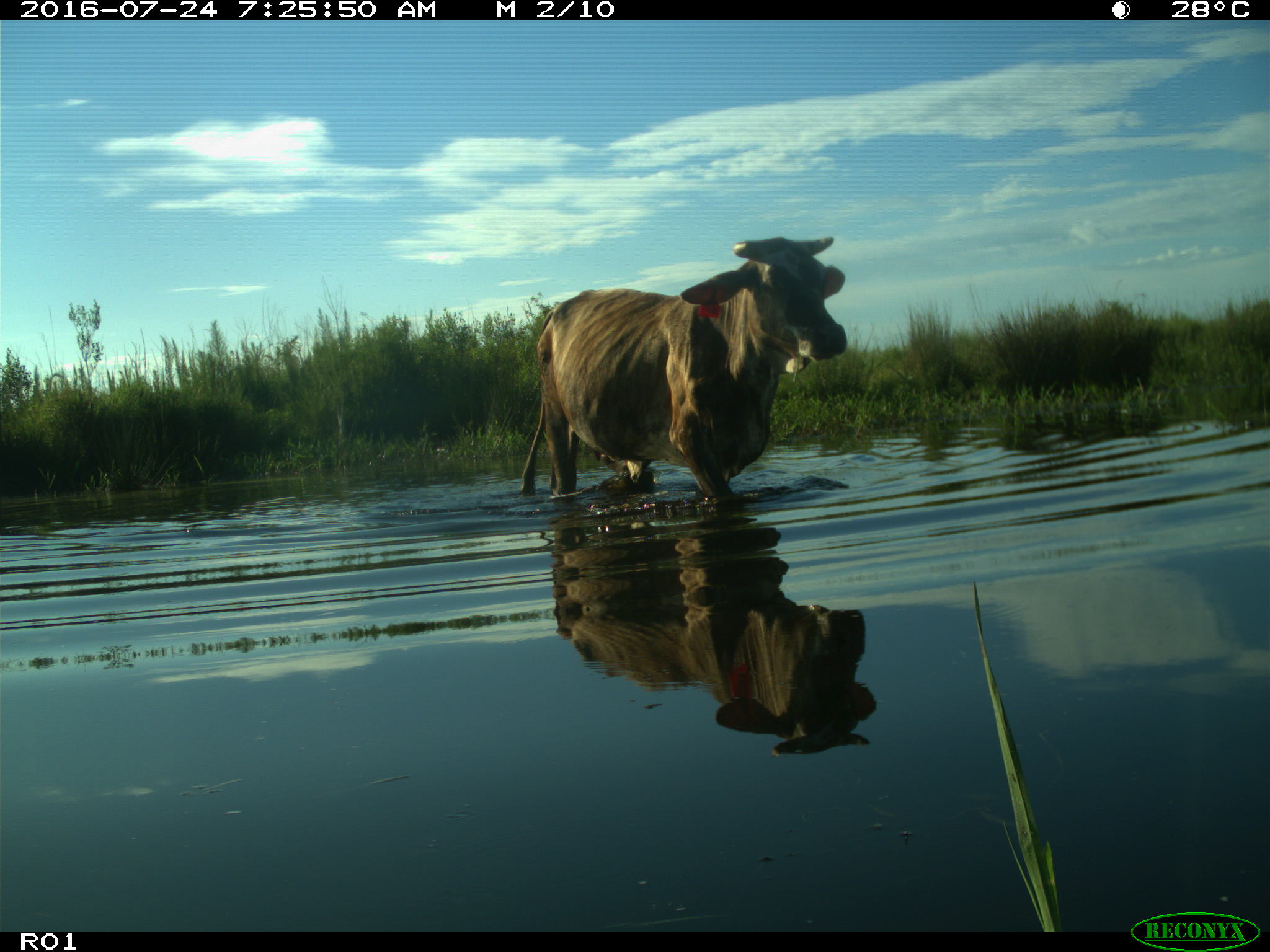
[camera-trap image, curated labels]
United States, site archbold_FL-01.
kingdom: Animalia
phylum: Chordata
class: Mammalia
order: Artiodactyla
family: Bovidae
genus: Bos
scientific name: Bos taurus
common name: domestic cow